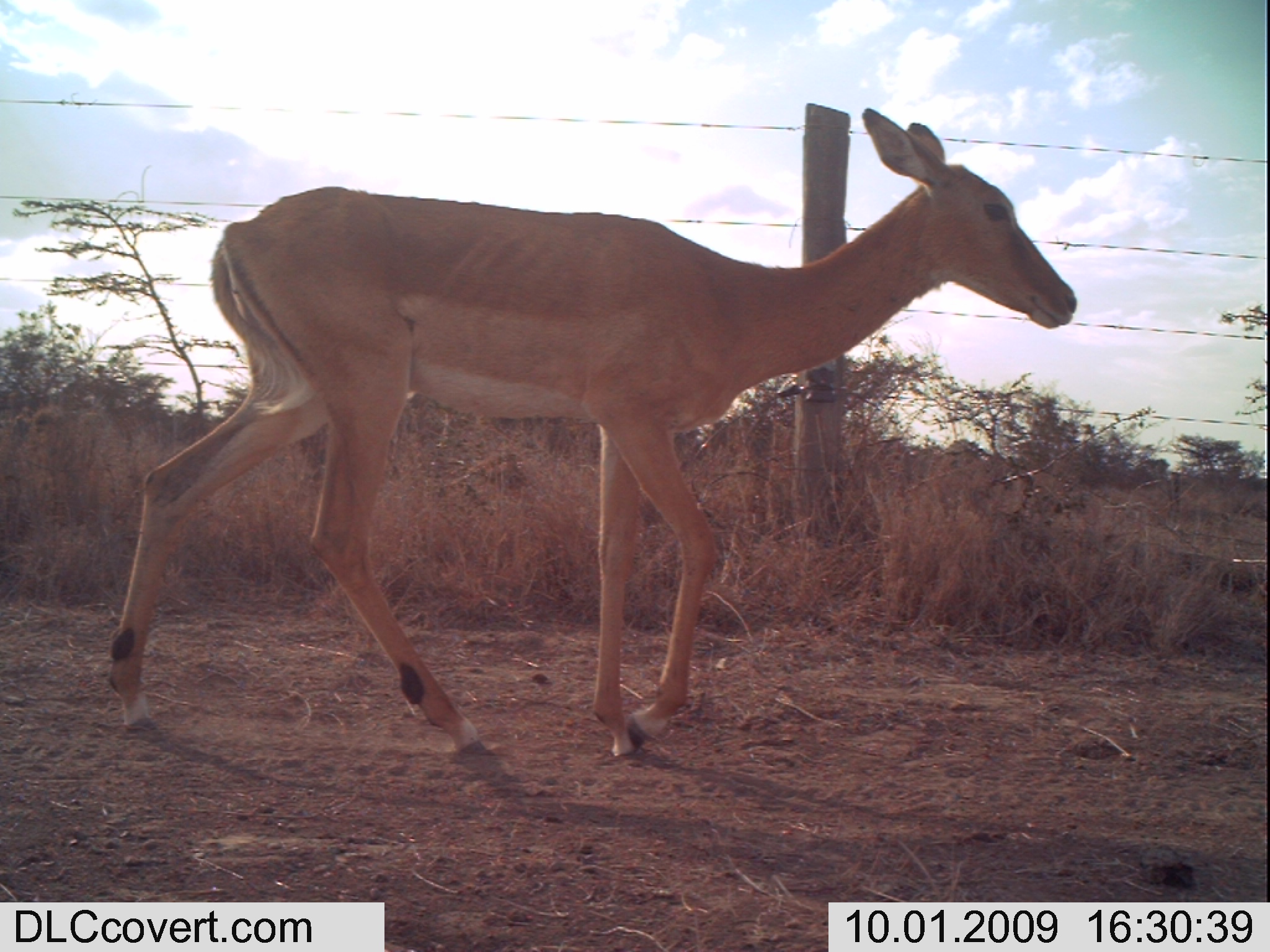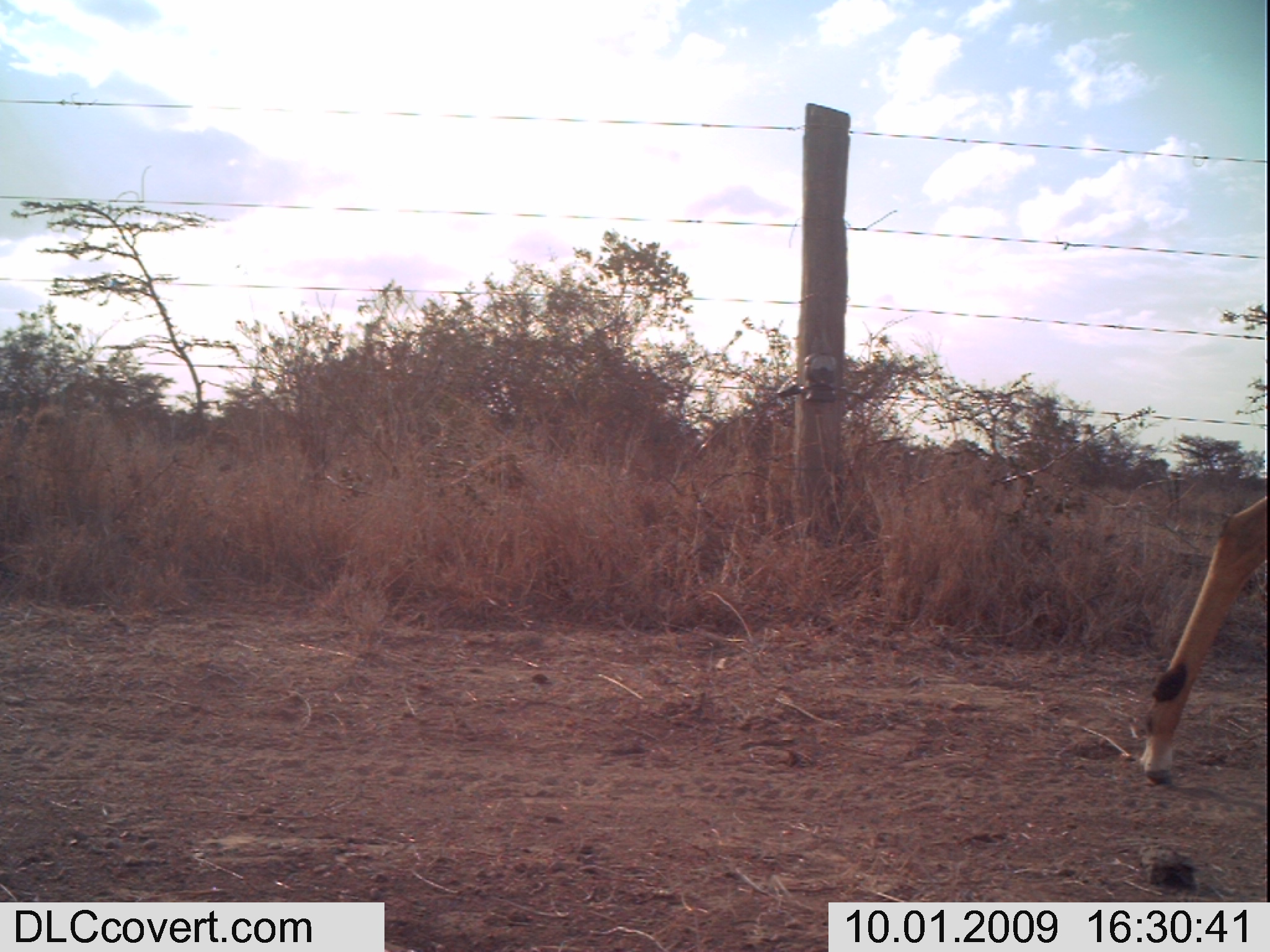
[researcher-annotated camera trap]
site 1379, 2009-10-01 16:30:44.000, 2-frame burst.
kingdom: Animalia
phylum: Chordata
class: Mammalia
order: Artiodactyla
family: Bovidae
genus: Aepyceros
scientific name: Aepyceros melampus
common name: impala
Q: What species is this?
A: Aepyceros melampus (impala).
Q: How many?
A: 1.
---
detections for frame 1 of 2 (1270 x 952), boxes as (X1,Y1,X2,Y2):
aepyceros melampus: (105,101,1078,763)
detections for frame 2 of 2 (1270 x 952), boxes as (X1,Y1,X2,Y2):
aepyceros melampus: (1136,496,1270,789)